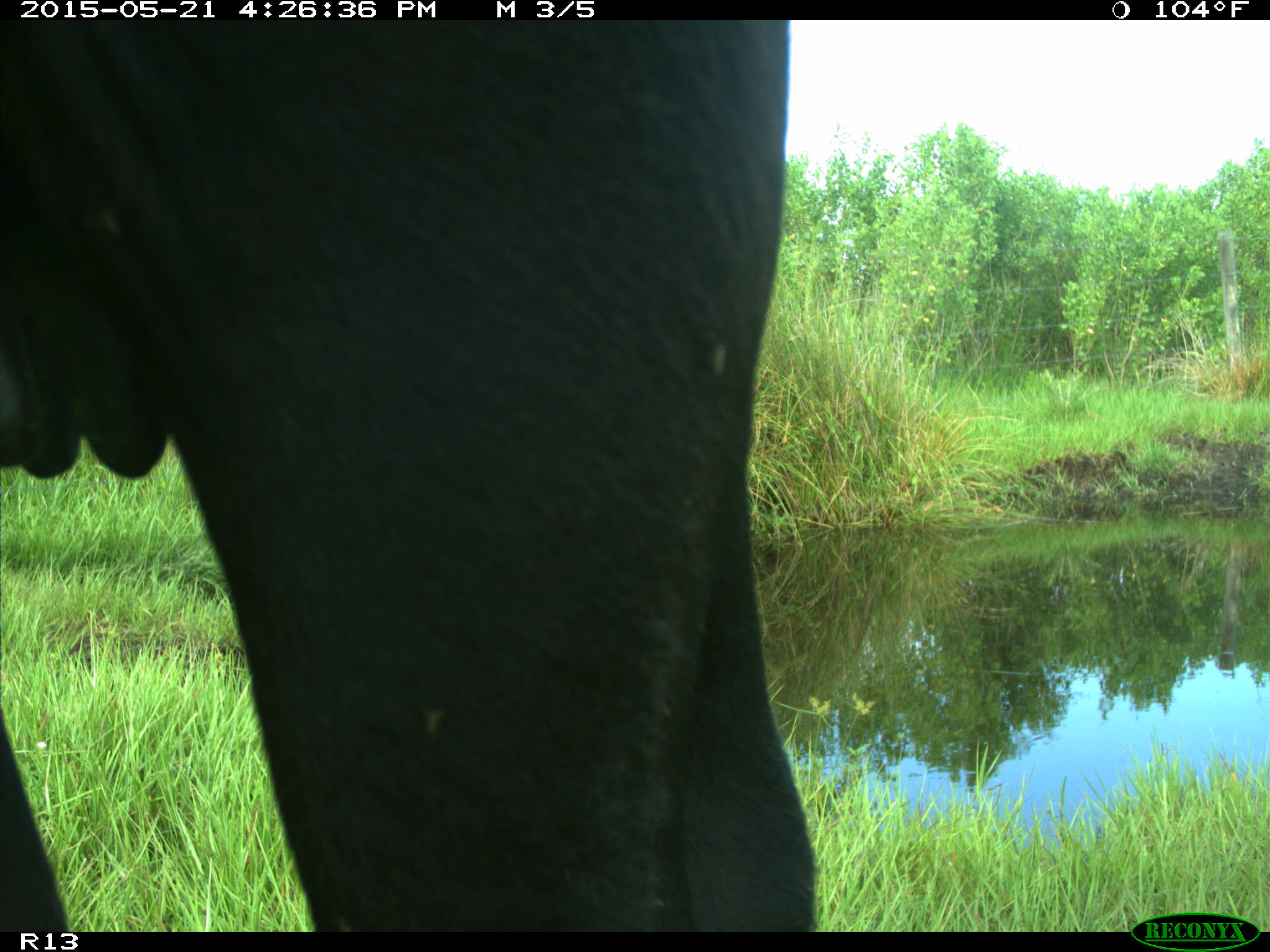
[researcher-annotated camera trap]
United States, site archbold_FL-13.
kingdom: Animalia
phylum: Chordata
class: Mammalia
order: Artiodactyla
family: Bovidae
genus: Bos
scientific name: Bos taurus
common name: domestic cow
Bos taurus (domestic cow).